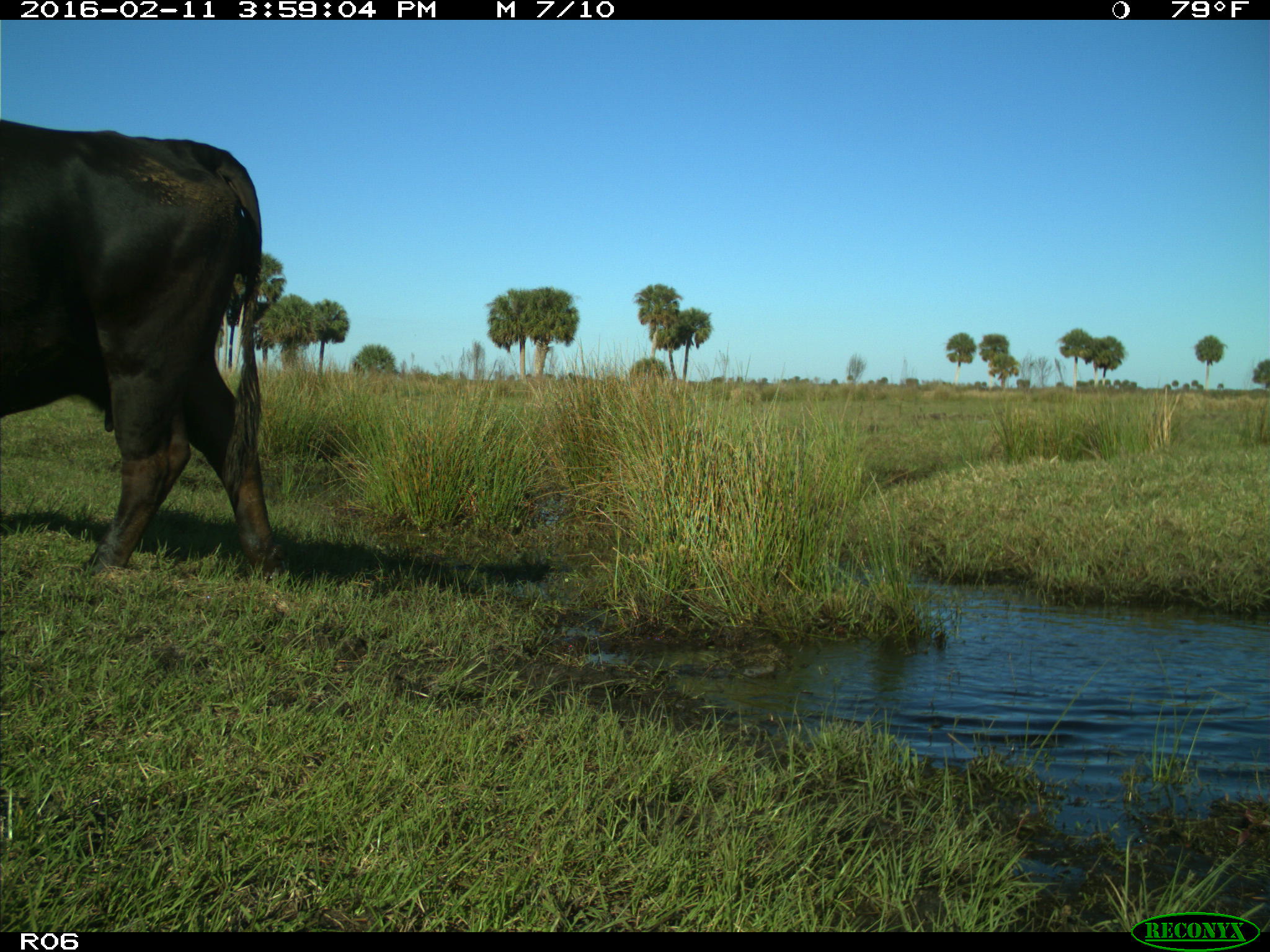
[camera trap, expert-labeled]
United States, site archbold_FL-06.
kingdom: Animalia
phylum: Chordata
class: Mammalia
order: Artiodactyla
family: Bovidae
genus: Bos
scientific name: Bos taurus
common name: domestic cow